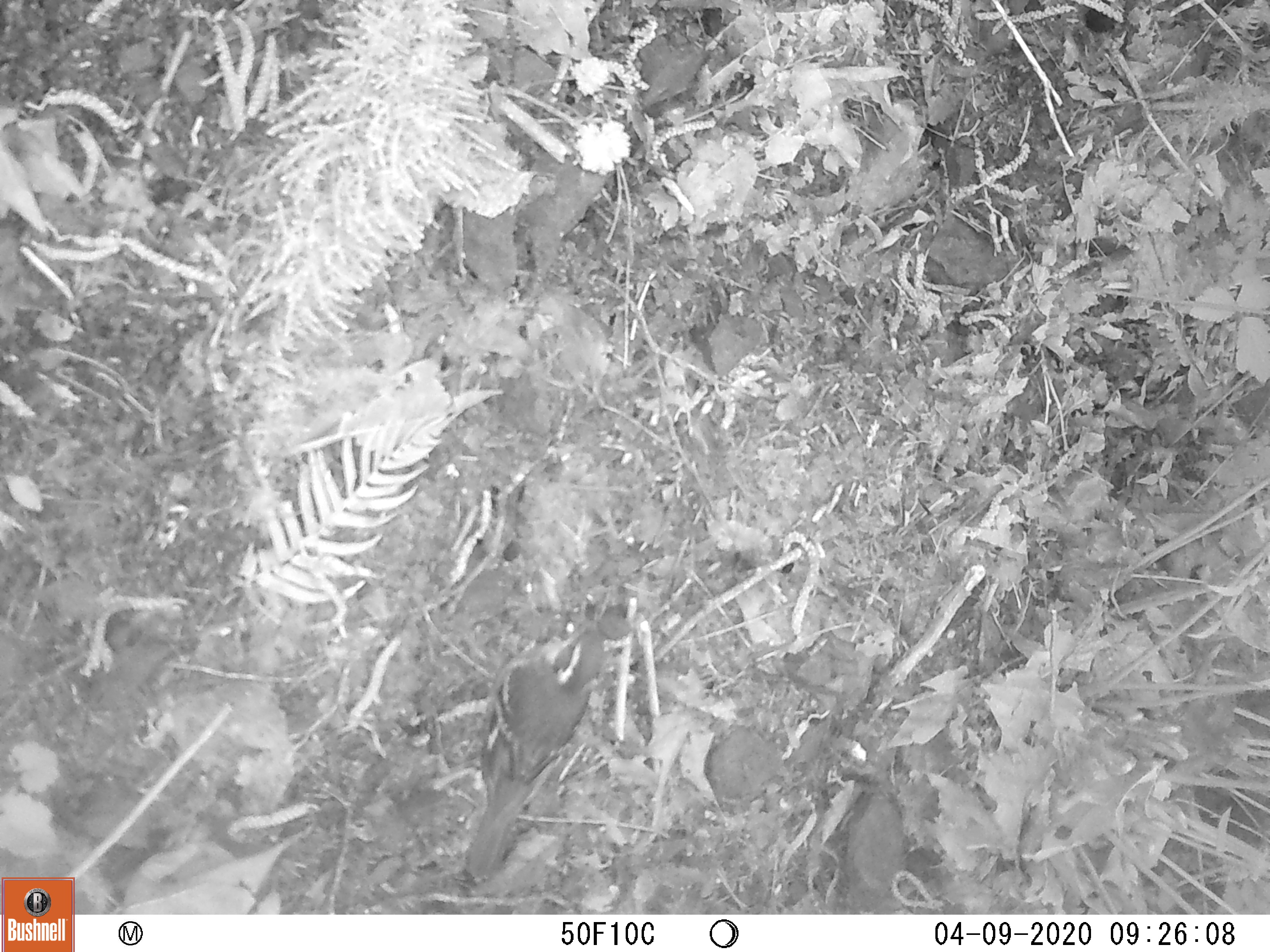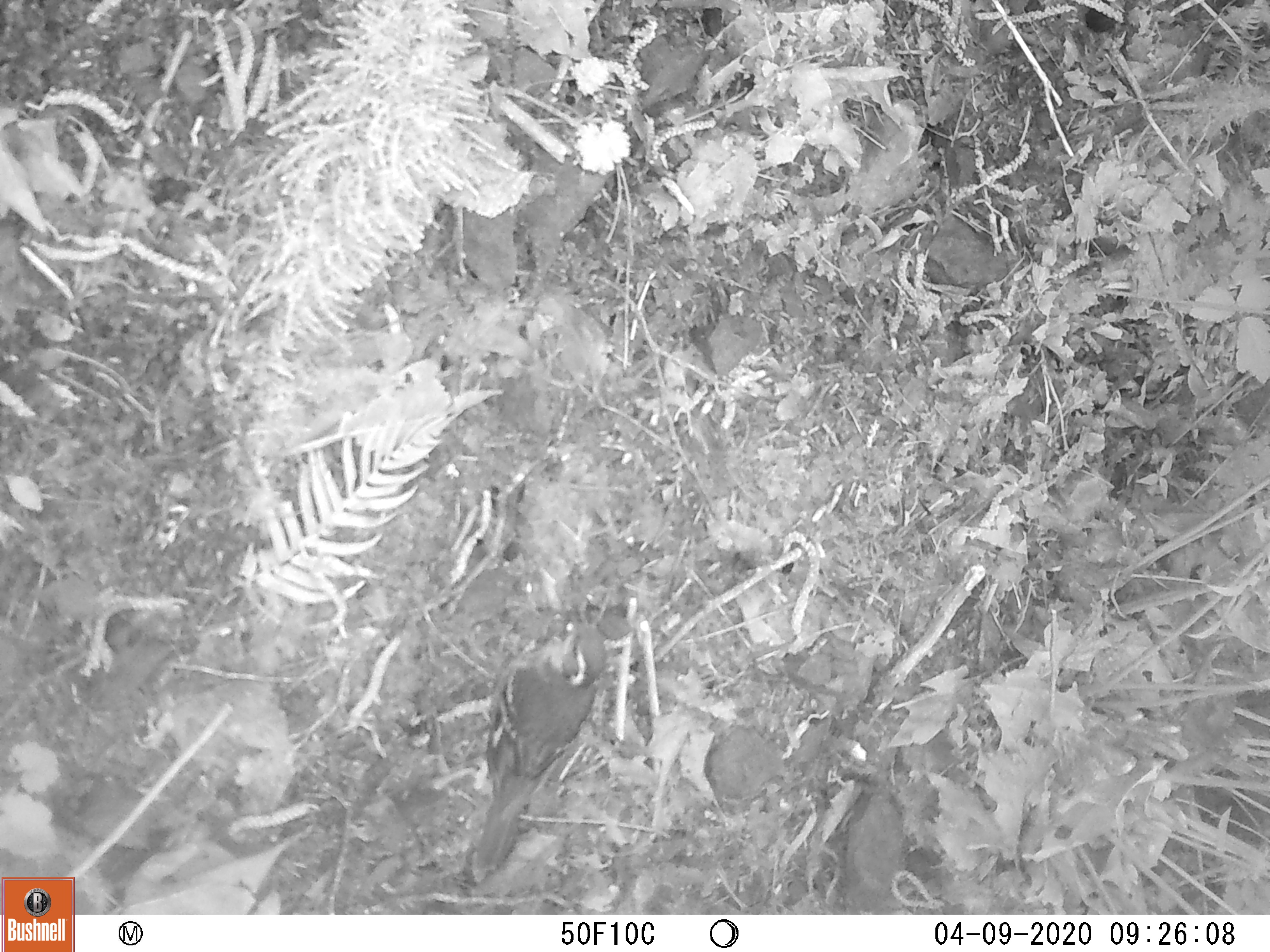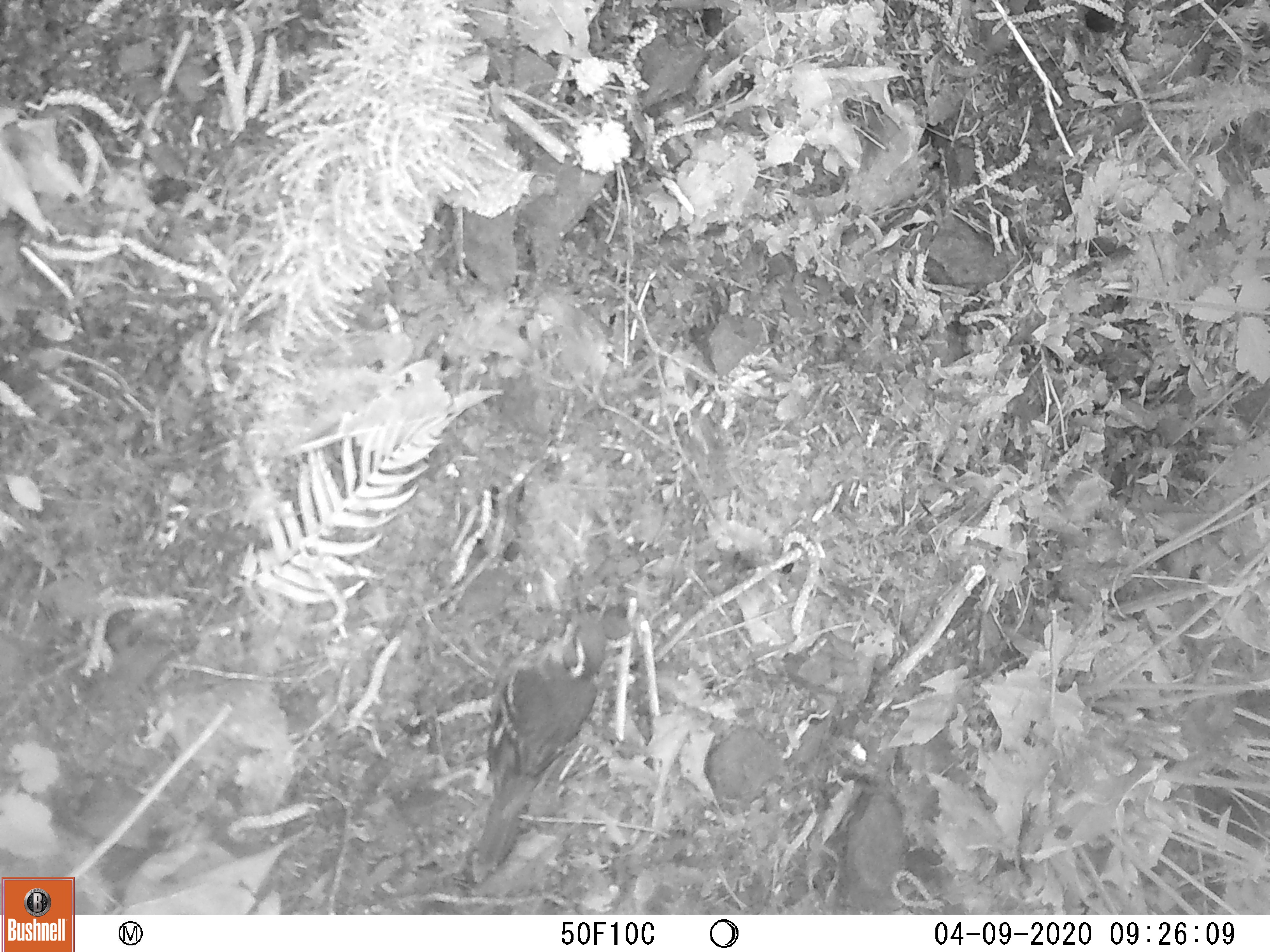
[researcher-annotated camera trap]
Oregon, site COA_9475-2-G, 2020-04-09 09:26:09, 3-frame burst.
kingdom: Animalia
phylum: Chordata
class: Aves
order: Passeriformes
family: Turdidae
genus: Ixoreus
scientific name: Ixoreus naevius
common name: varied thrush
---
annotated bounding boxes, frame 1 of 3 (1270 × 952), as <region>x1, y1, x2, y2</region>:
varied thrush: <region>464, 621, 612, 884</region>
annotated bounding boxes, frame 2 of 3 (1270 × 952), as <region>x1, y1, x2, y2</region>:
varied thrush: <region>473, 617, 614, 880</region>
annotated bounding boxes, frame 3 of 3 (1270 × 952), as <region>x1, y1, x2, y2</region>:
varied thrush: <region>467, 603, 610, 876</region>